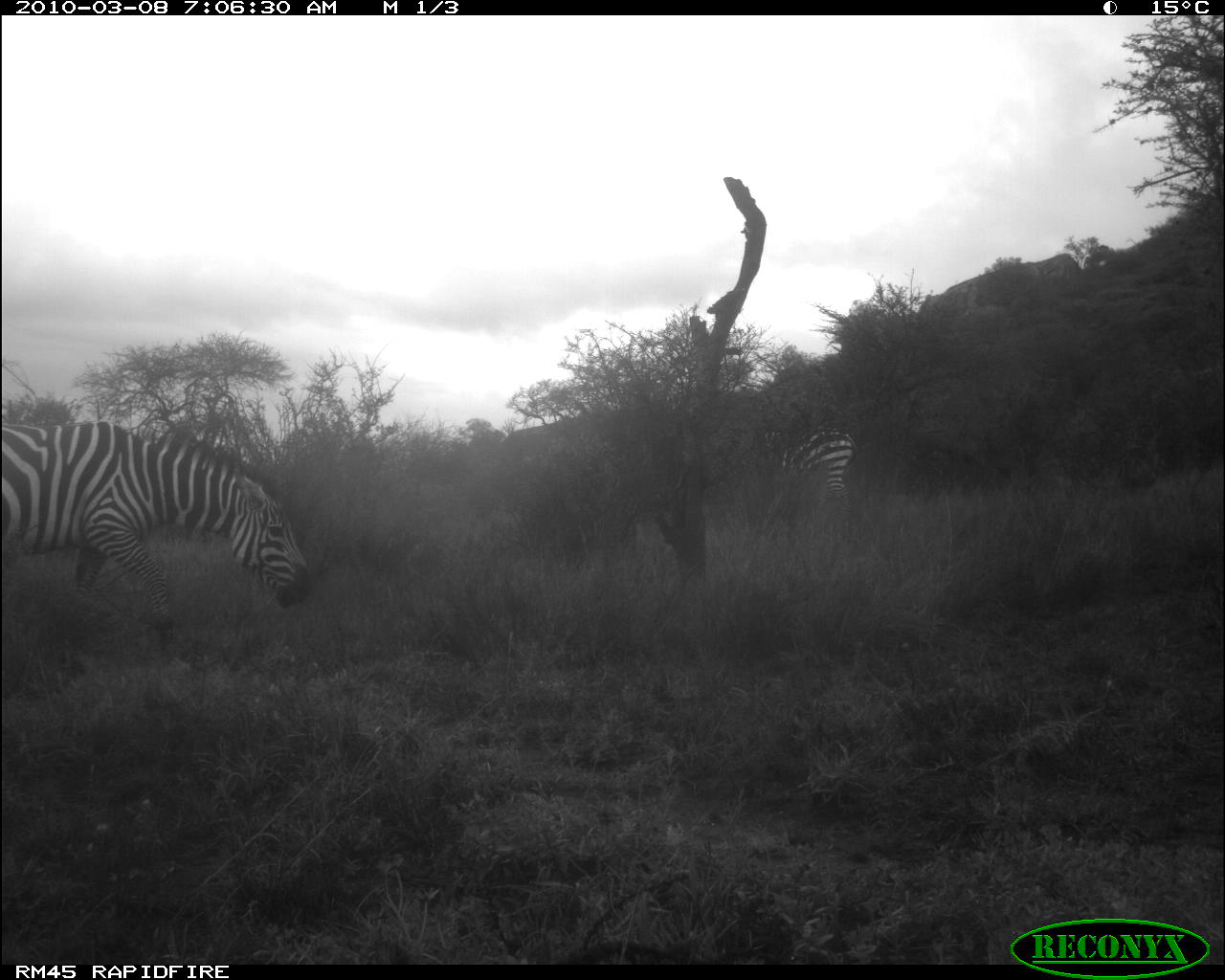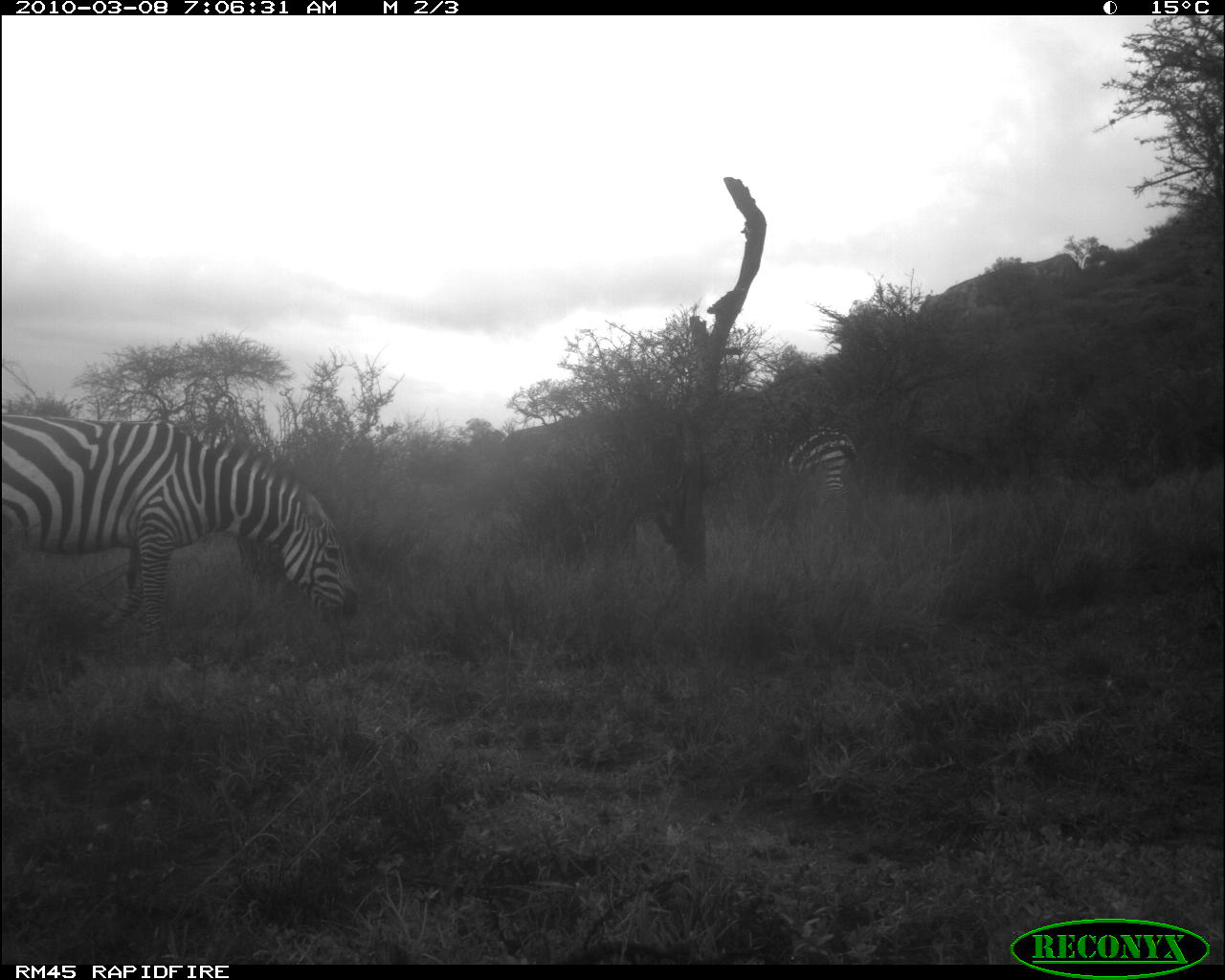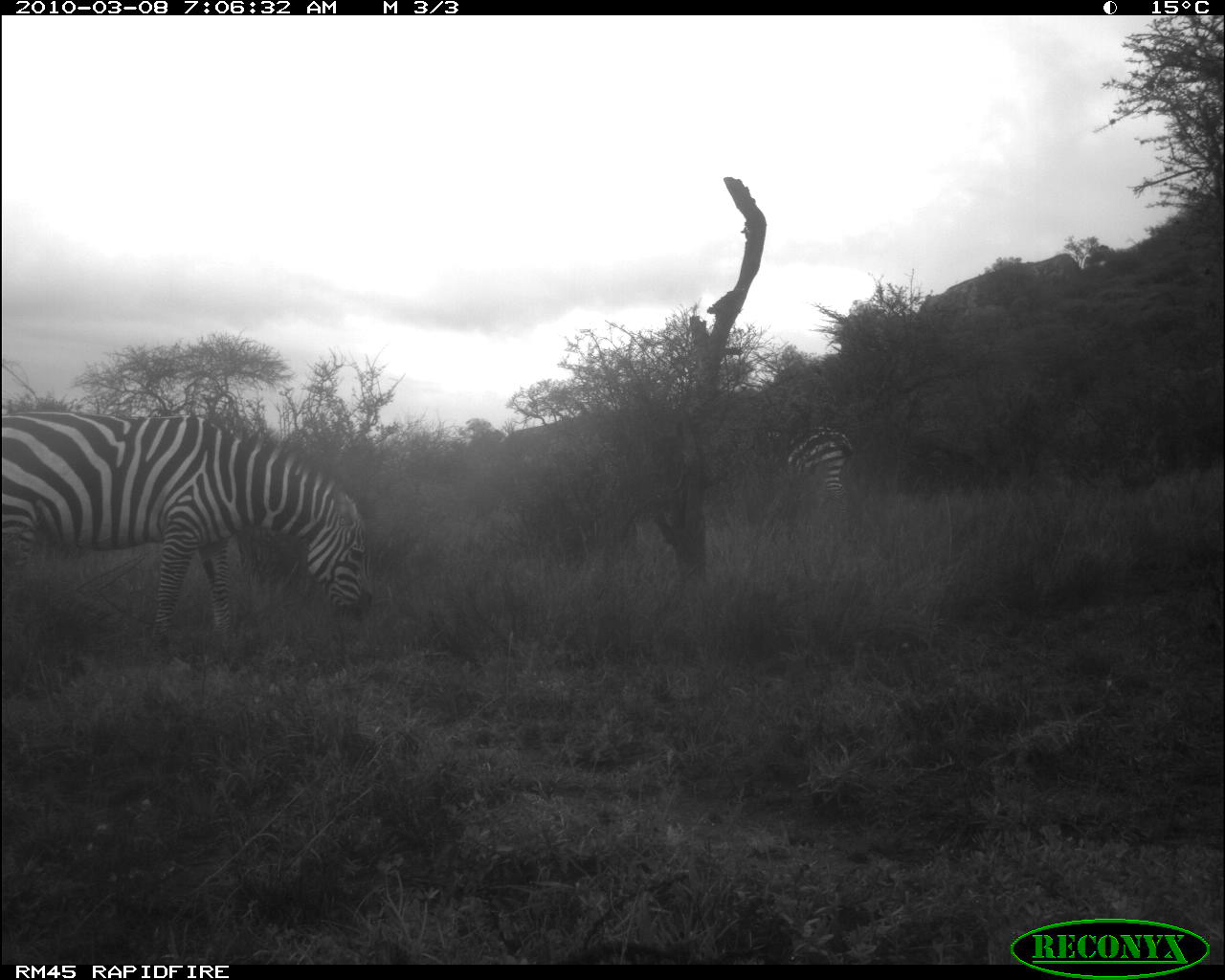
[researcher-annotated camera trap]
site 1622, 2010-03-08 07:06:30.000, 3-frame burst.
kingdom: Animalia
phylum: Chordata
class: Mammalia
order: Perissodactyla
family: Equidae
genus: Equus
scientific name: Equus quagga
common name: plains zebra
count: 2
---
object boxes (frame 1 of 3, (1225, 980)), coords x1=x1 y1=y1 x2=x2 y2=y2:
equus quagga: x1=1 y1=416 x2=318 y2=635; x1=763 y1=426 x2=859 y2=515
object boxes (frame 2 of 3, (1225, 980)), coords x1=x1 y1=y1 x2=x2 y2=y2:
equus quagga: x1=3 y1=411 x2=360 y2=649; x1=763 y1=426 x2=859 y2=514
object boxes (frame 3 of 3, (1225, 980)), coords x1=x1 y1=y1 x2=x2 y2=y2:
equus quagga: x1=3 y1=404 x2=376 y2=654; x1=765 y1=426 x2=854 y2=516